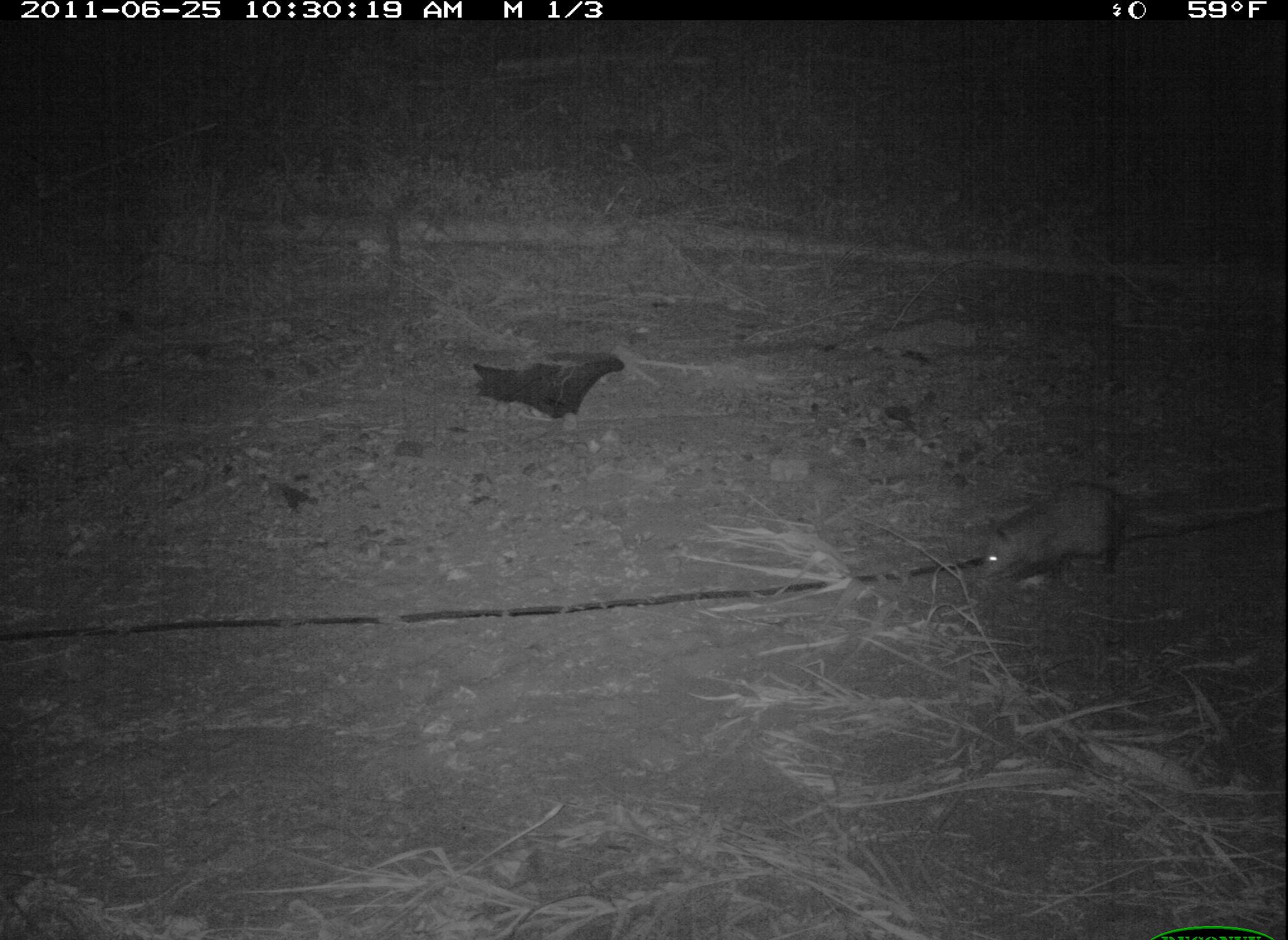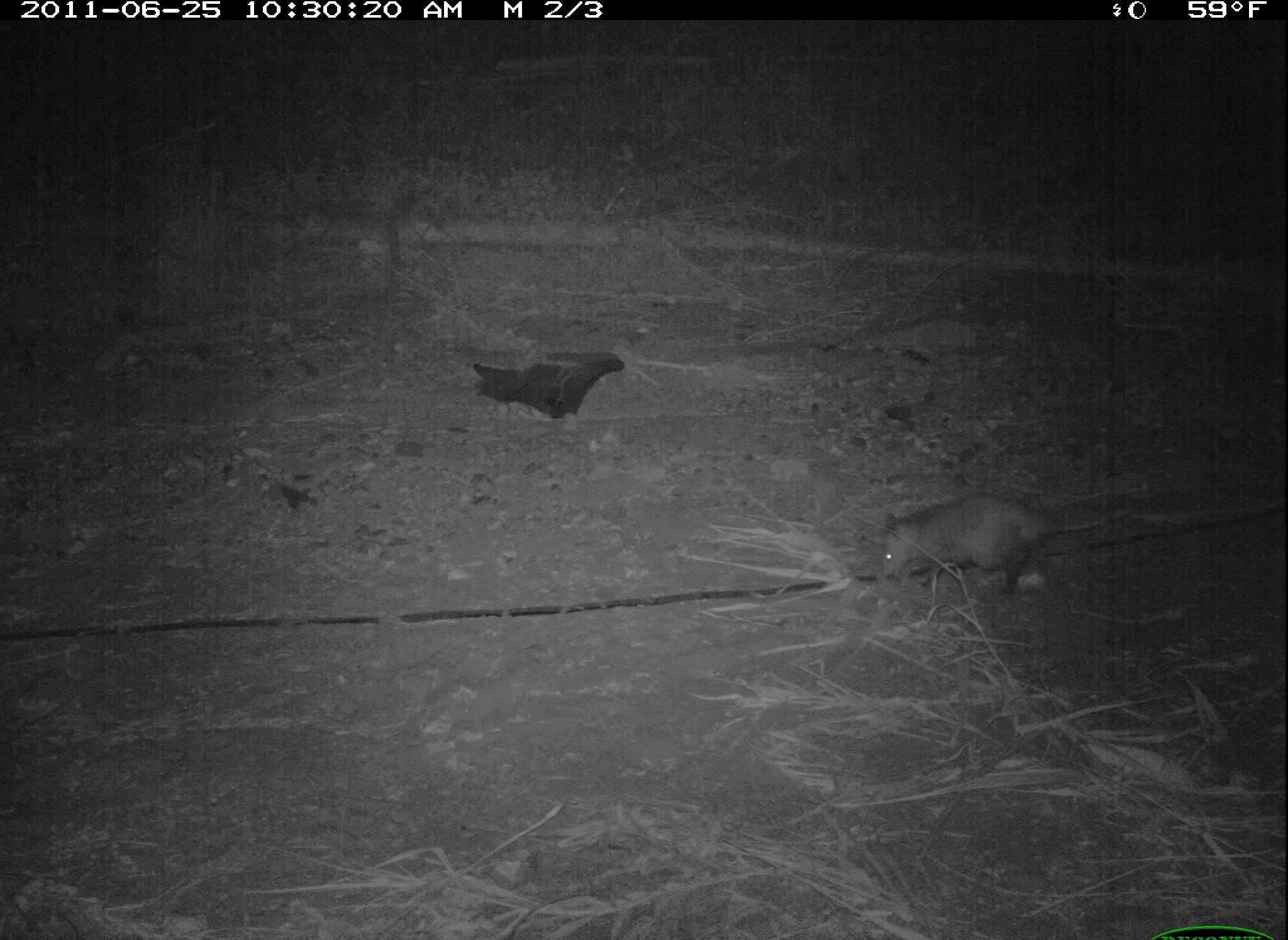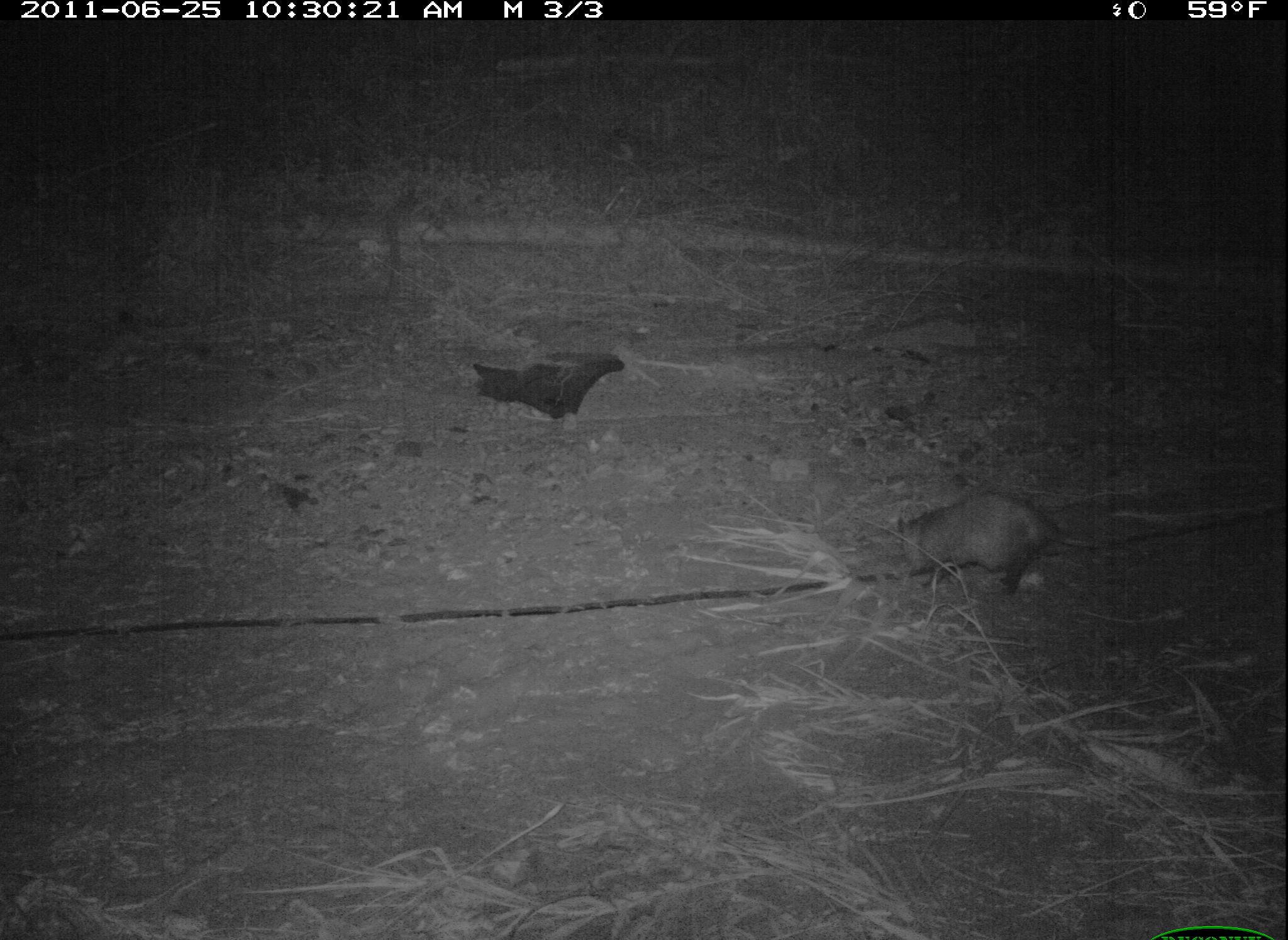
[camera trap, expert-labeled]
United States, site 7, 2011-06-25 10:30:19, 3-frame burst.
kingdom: Animalia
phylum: Chordata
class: Mammalia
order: Didelphimorphia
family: Didelphidae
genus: Didelphis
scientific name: Didelphis virginiana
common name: virginia opossum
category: opossum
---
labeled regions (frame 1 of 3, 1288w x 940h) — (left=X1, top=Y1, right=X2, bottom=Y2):
opossum: (left=976, top=480, right=1217, bottom=617)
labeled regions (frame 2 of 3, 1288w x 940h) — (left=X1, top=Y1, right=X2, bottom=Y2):
opossum: (left=863, top=494, right=1150, bottom=604)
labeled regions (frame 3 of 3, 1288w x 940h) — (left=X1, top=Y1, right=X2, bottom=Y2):
opossum: (left=884, top=493, right=1119, bottom=619)